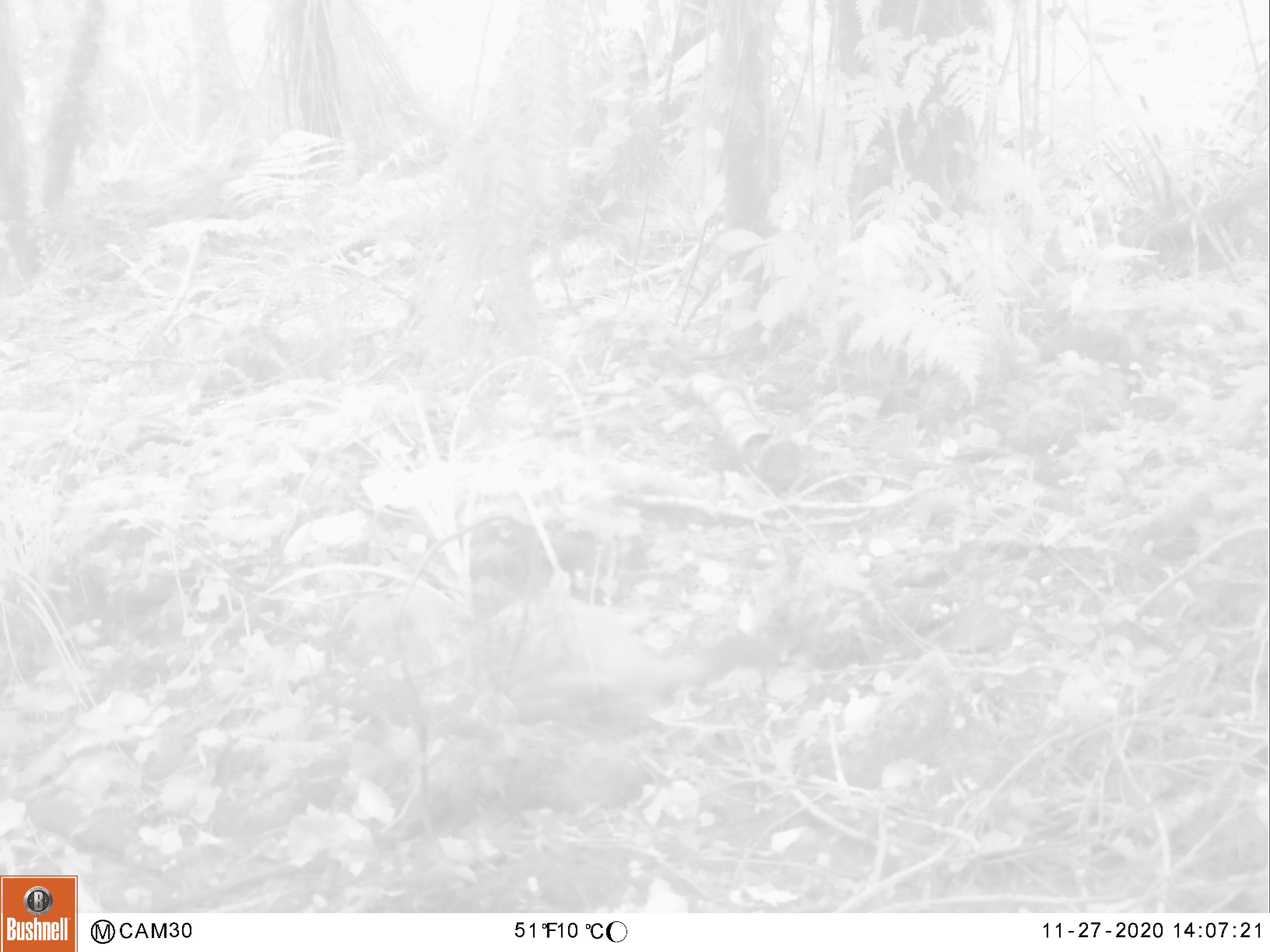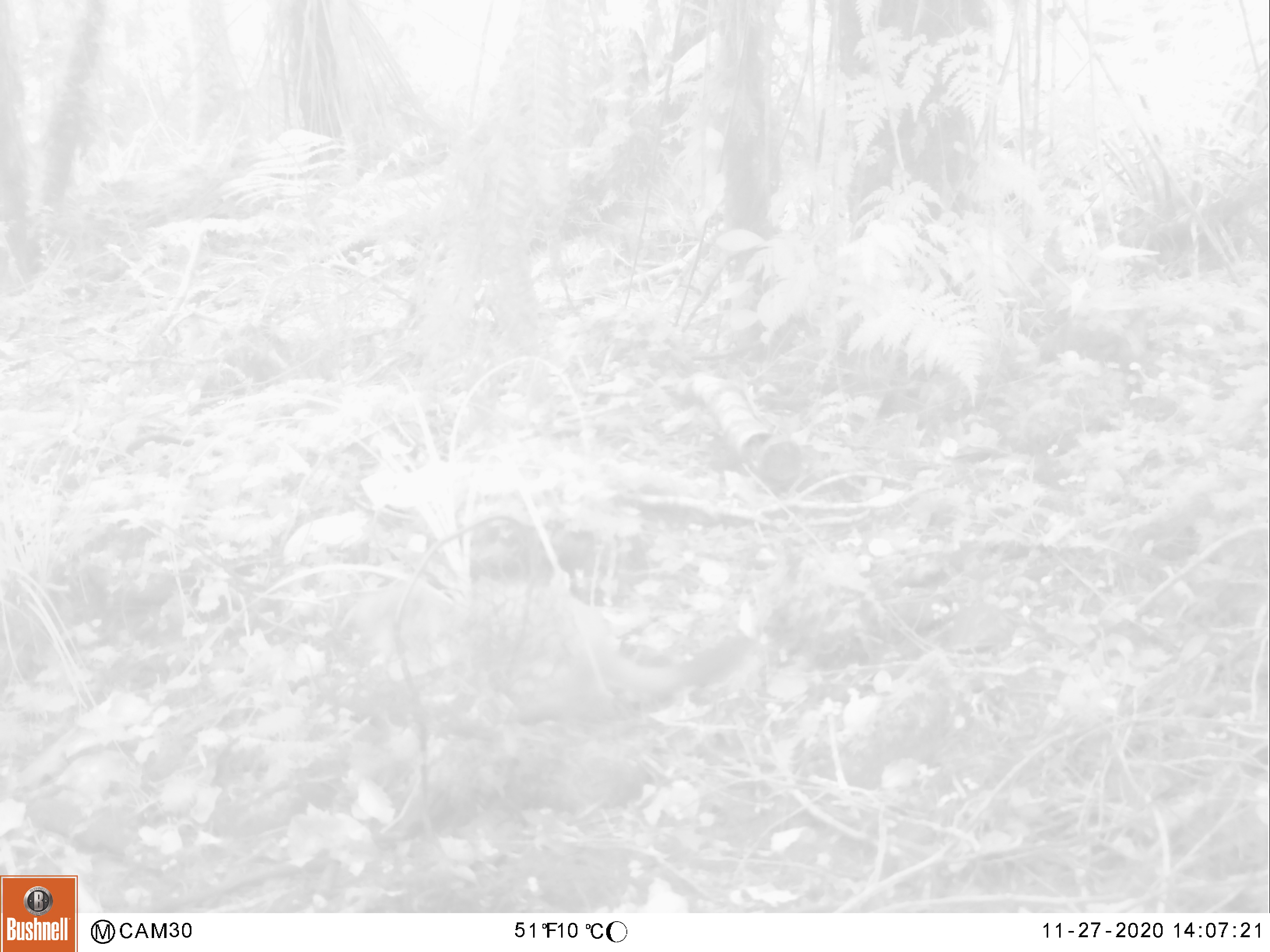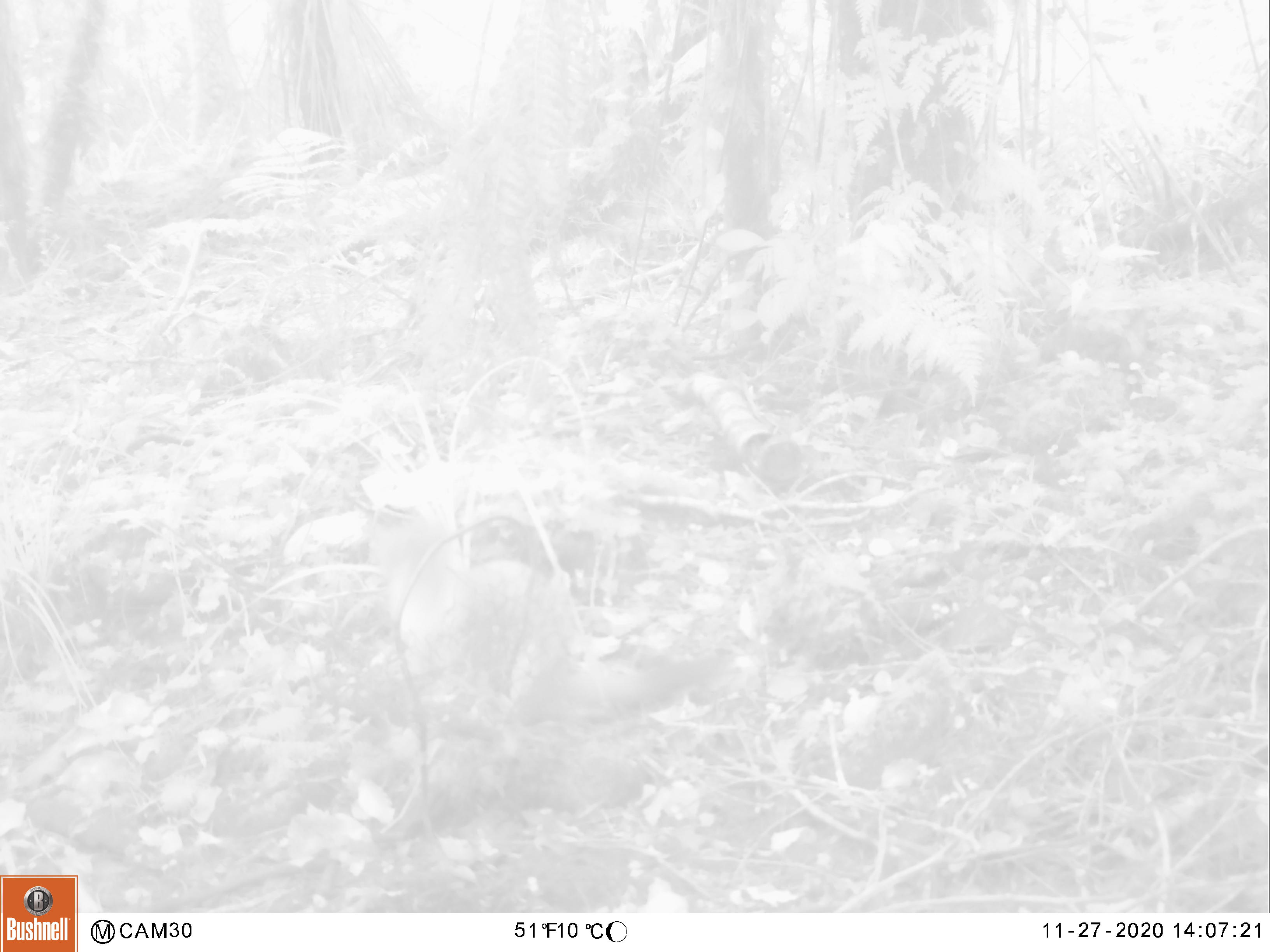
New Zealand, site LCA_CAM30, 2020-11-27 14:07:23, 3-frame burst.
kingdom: Animalia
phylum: Chordata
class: Mammalia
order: Carnivora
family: Mustelidae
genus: Mustela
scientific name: Mustela erminea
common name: stoat